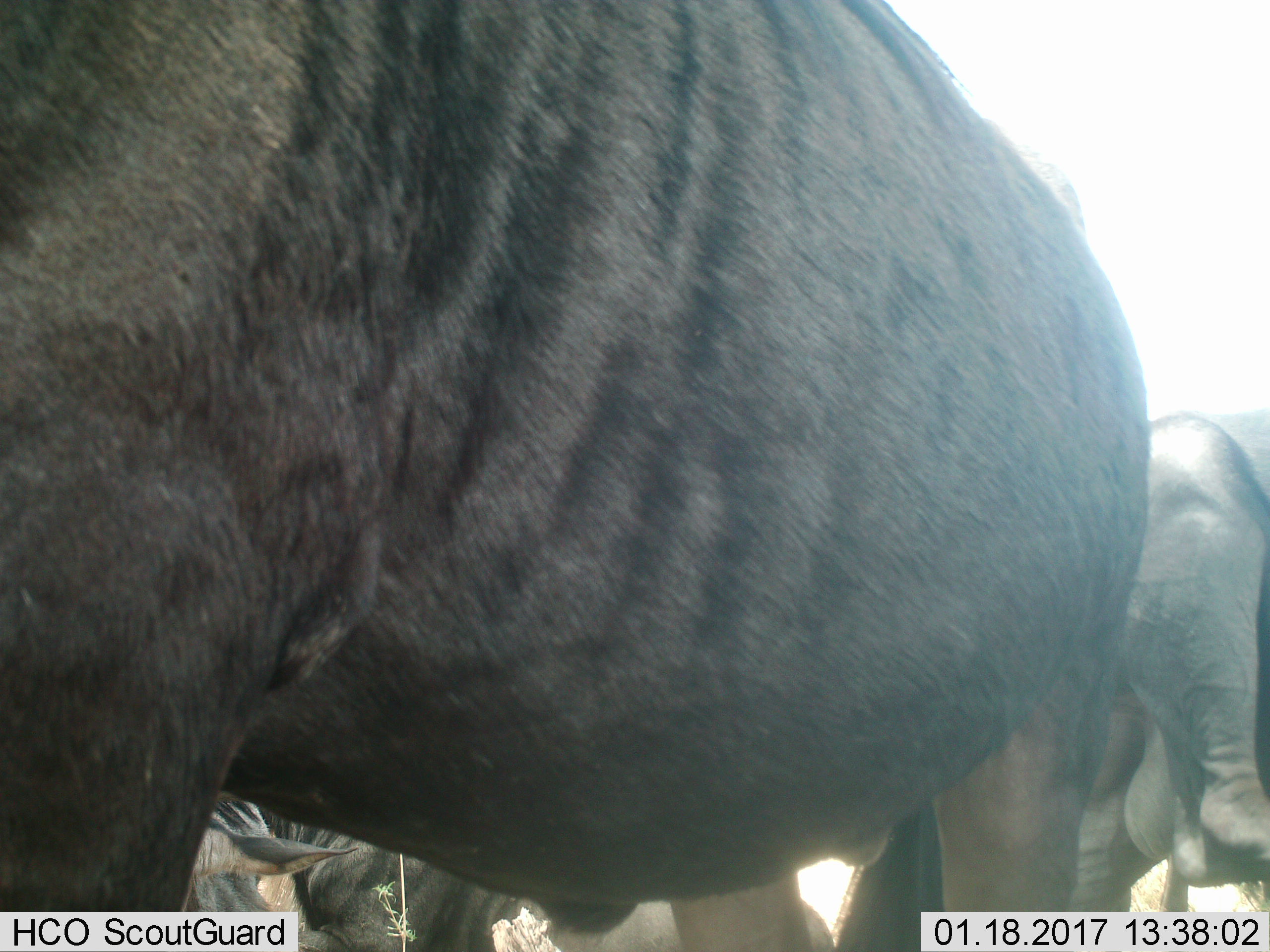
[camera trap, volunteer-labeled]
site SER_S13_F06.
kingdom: Animalia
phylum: Chordata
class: Mammalia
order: Artiodactyla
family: Bovidae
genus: Connochaetes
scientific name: Connochaetes taurinus taurinus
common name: blue wildebeest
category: wildebeestblue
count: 4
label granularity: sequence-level